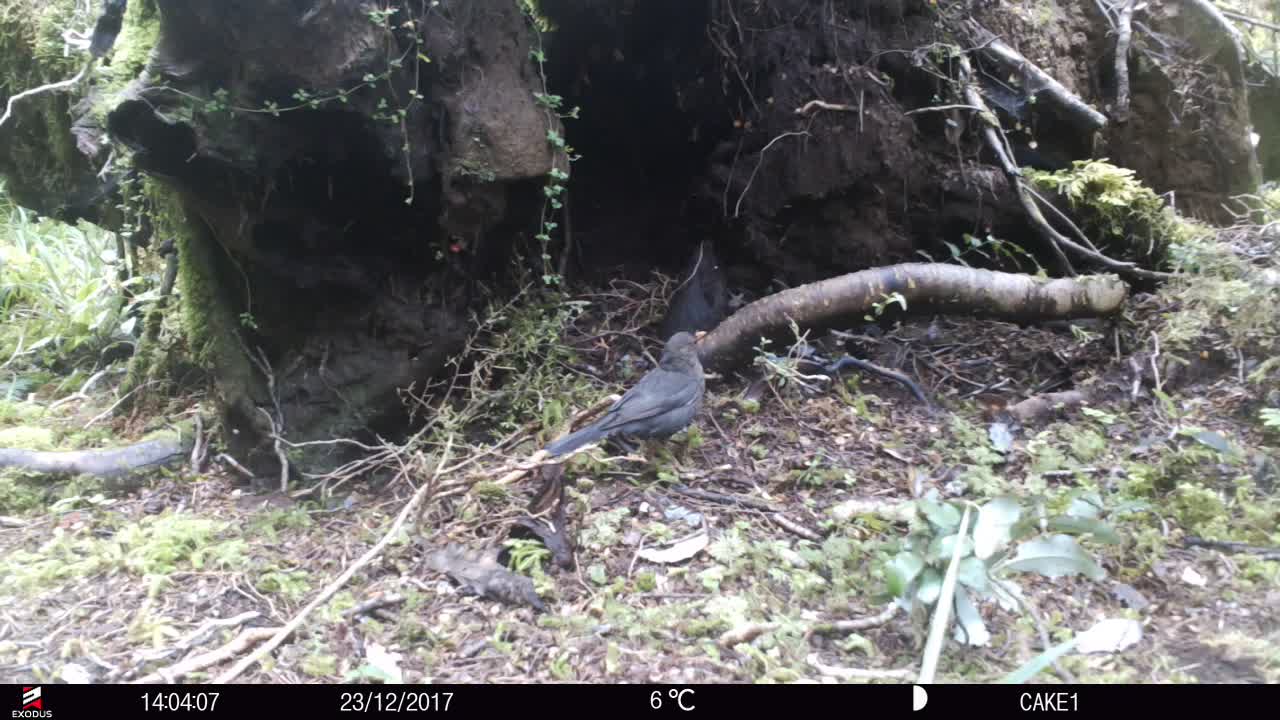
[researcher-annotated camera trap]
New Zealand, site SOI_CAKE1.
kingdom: Animalia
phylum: Chordata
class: Aves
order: Passeriformes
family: Turdidae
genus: Turdus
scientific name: Turdus merula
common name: eurasian blackbird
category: blackbird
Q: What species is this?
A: Blackbird (eurasian blackbird) (Turdus merula).